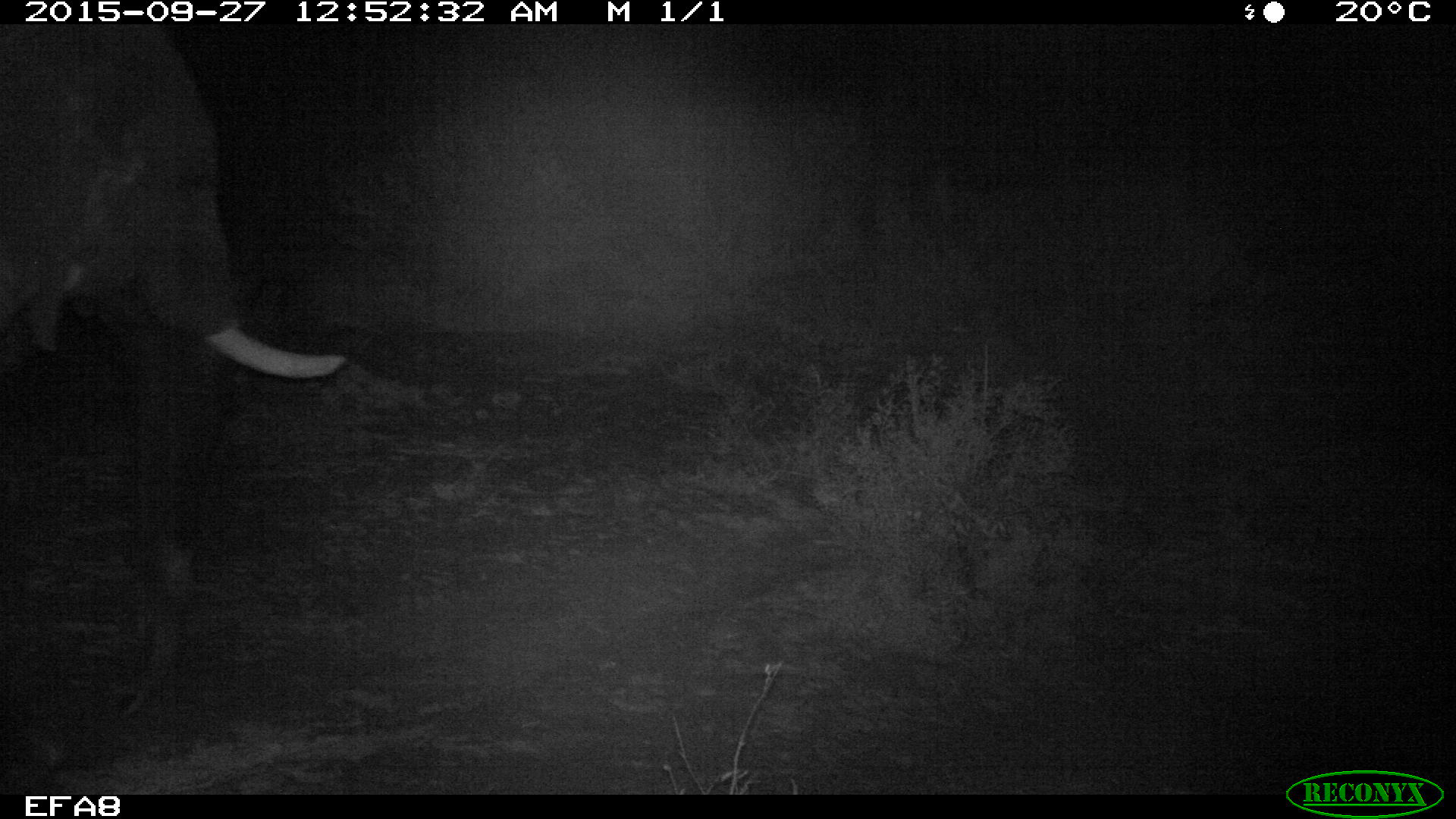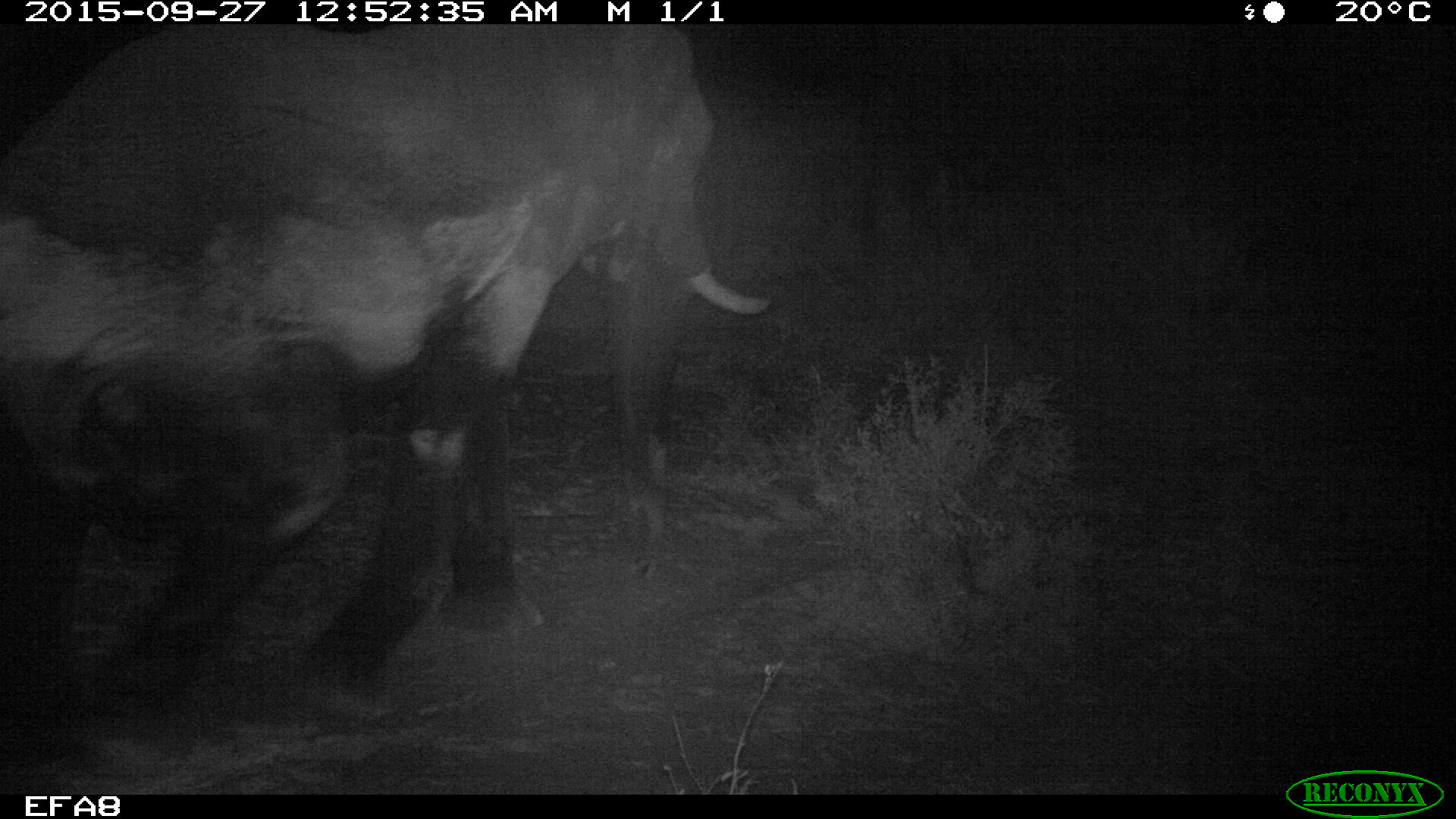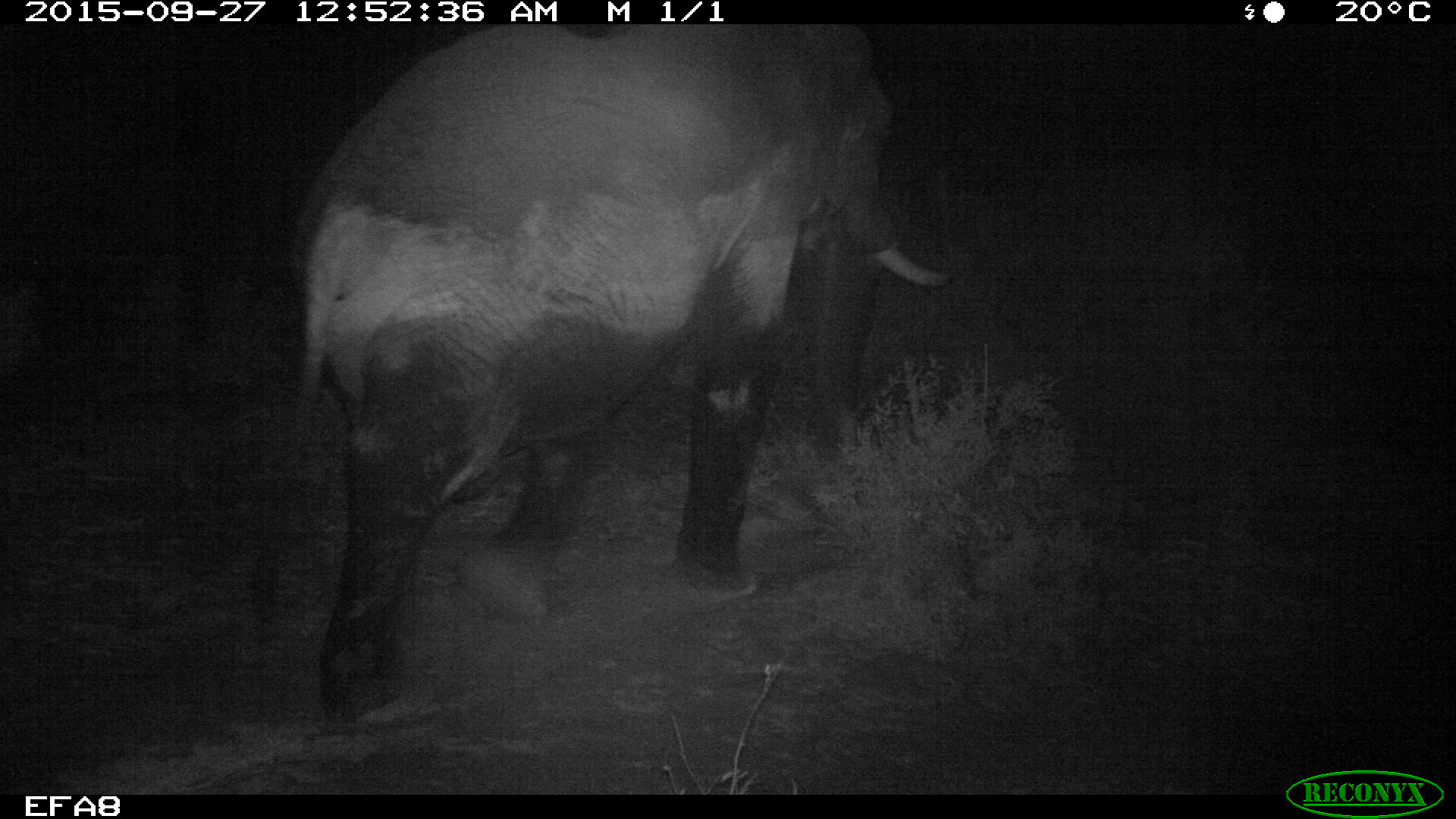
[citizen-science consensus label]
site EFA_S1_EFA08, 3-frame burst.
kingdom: Animalia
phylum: Chordata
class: Mammalia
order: Proboscidea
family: Elephantidae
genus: Loxodonta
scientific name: Loxodonta africana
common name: african bush elephant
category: elephant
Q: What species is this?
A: Elephant (african bush elephant) (Loxodonta africana).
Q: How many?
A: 1.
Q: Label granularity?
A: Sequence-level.